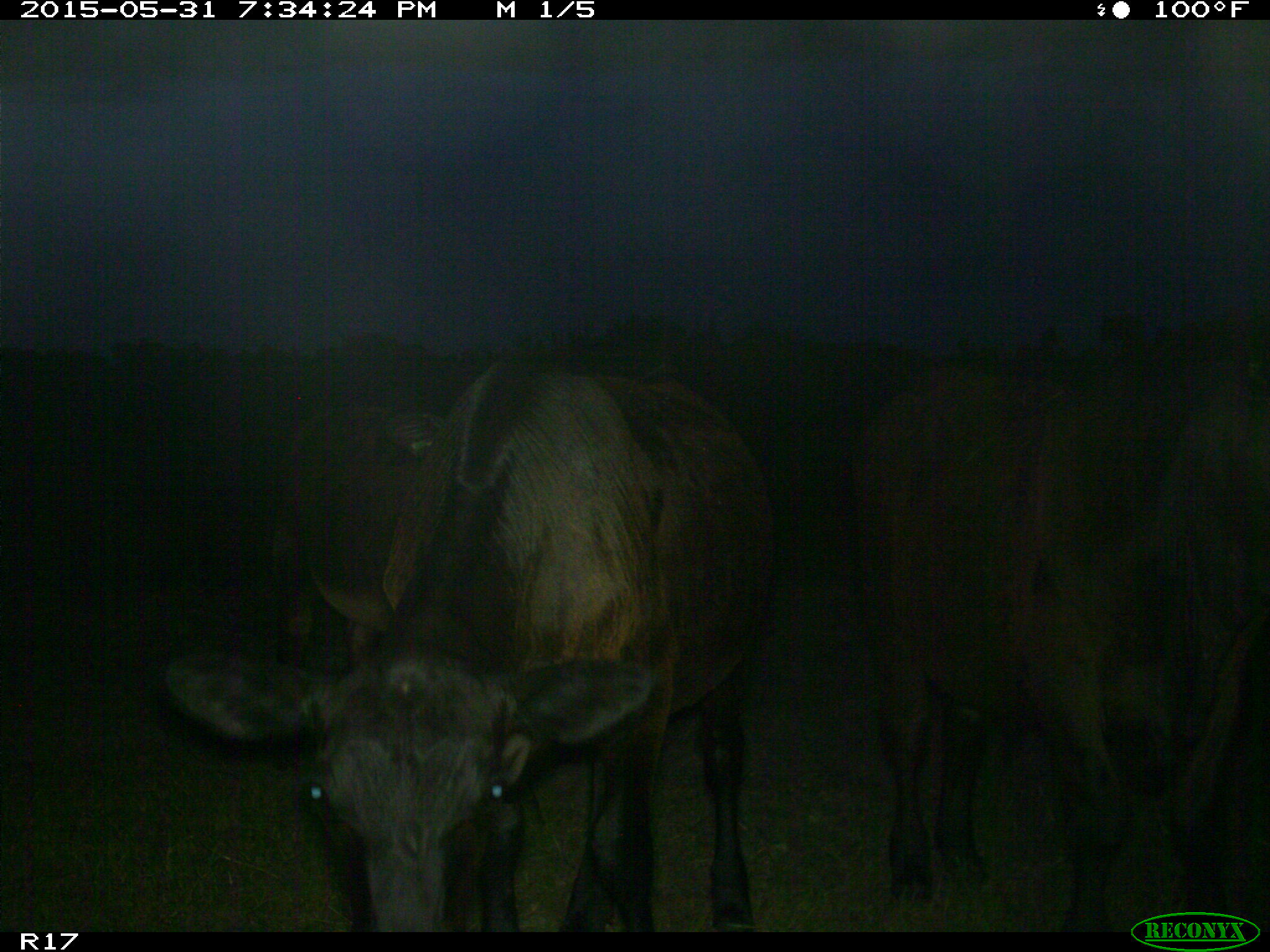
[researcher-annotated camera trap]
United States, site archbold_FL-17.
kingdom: Animalia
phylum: Chordata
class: Mammalia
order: Artiodactyla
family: Bovidae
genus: Bos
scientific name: Bos taurus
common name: domestic cow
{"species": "Bos taurus (domestic cow)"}